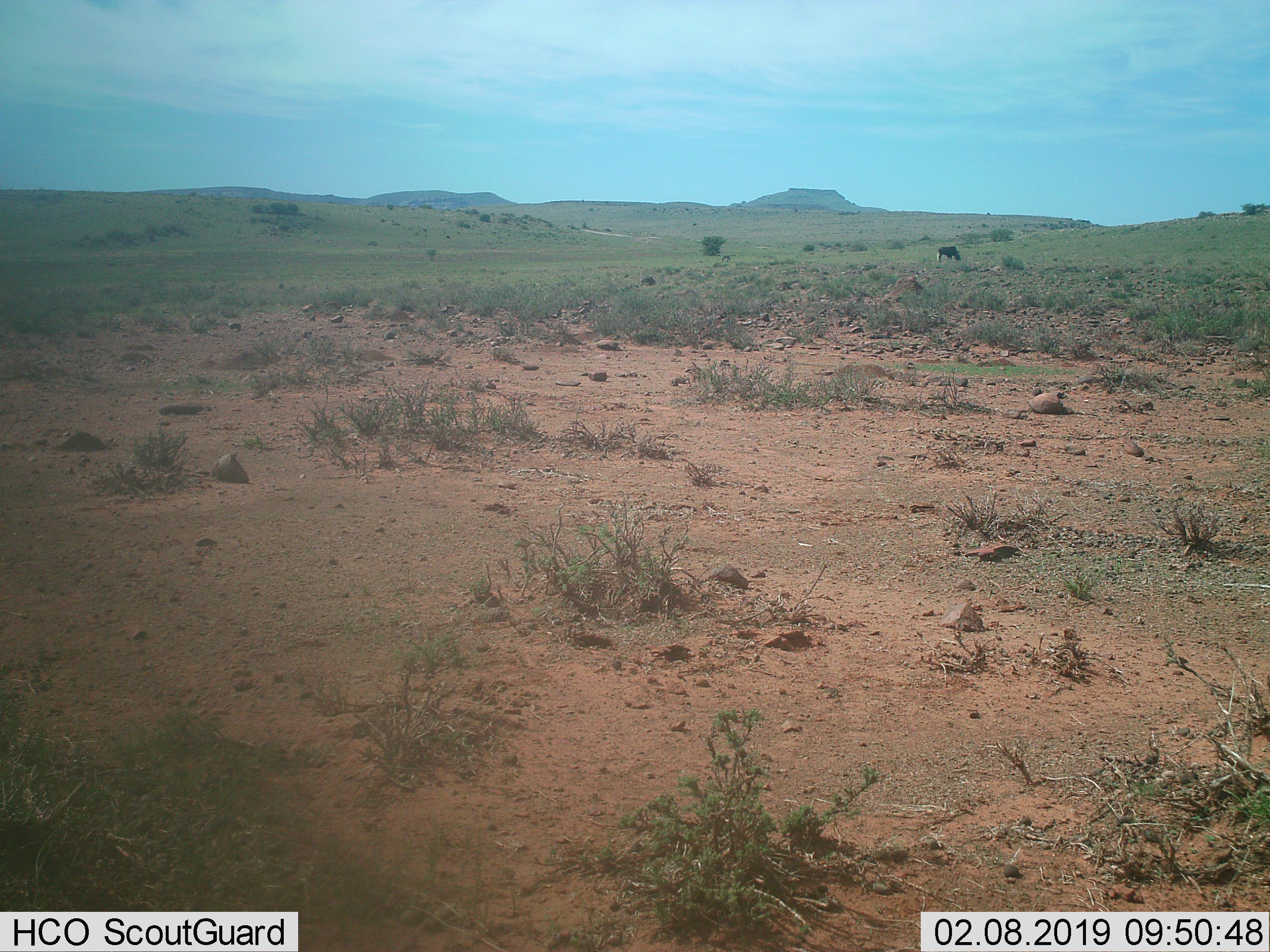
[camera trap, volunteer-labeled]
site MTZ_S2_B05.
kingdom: Animalia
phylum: Chordata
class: Mammalia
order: Artiodactyla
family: Bovidae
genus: Connochaetes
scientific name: Connochaetes gnou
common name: black wildebeest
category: wildebeestblack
Wildebeestblack (black wildebeest) (Connochaetes gnou), count 1. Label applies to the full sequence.